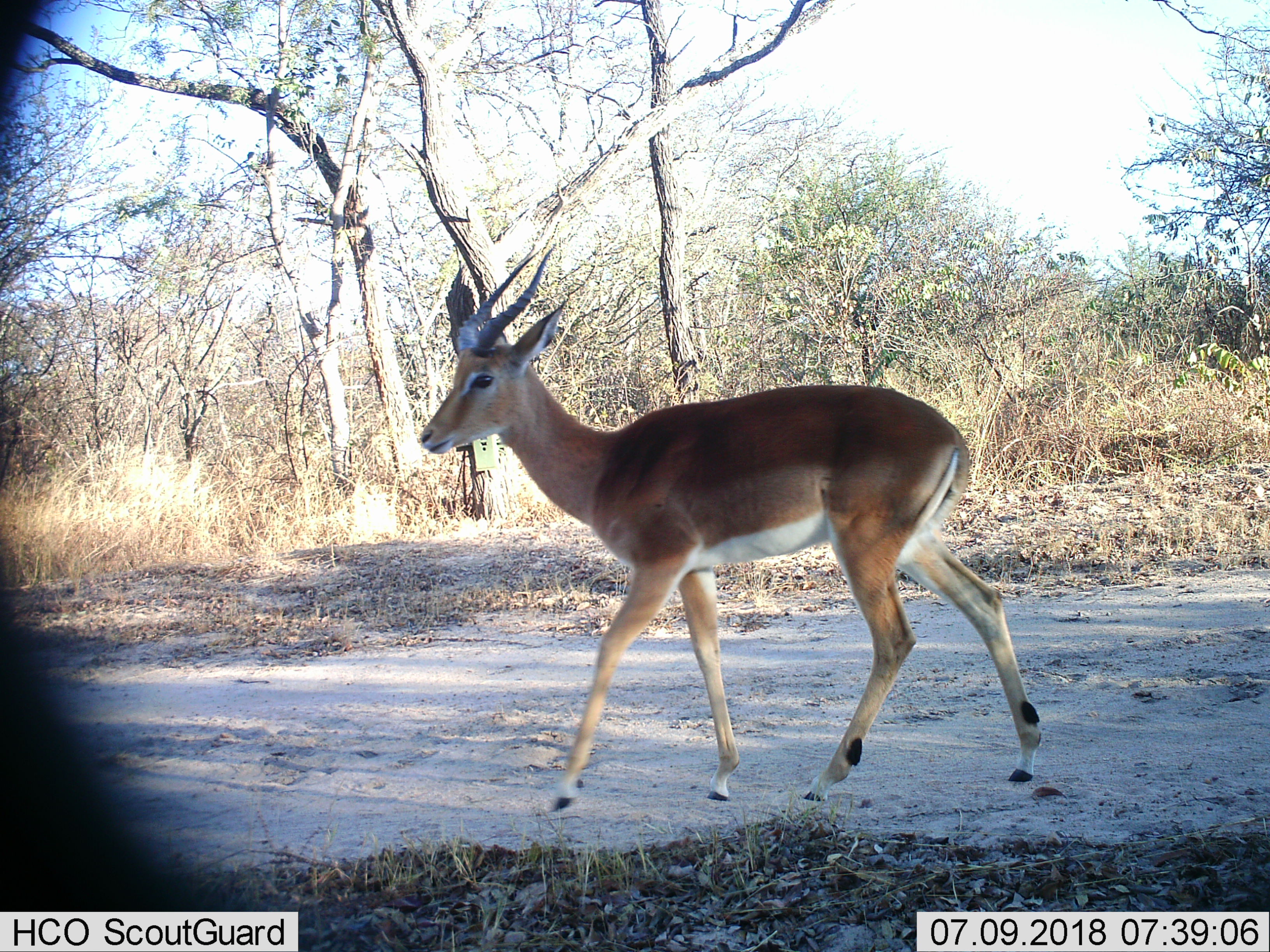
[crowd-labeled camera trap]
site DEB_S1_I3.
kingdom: Animalia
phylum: Chordata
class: Mammalia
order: Artiodactyla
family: Bovidae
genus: Aepyceros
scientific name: Aepyceros melampus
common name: impala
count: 1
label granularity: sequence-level